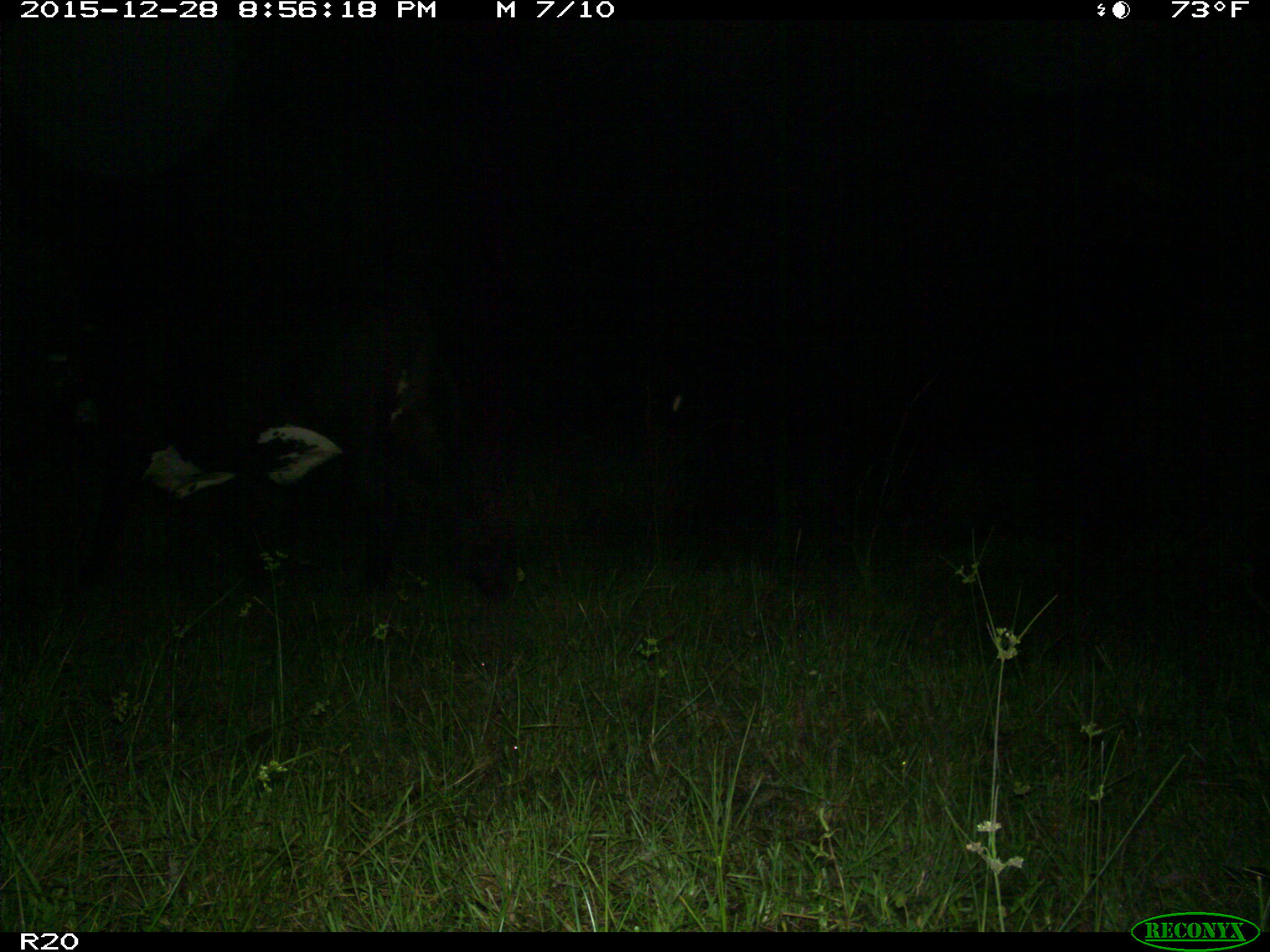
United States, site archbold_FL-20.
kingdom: Animalia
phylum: Chordata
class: Mammalia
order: Artiodactyla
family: Bovidae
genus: Bos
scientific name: Bos taurus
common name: domestic cow